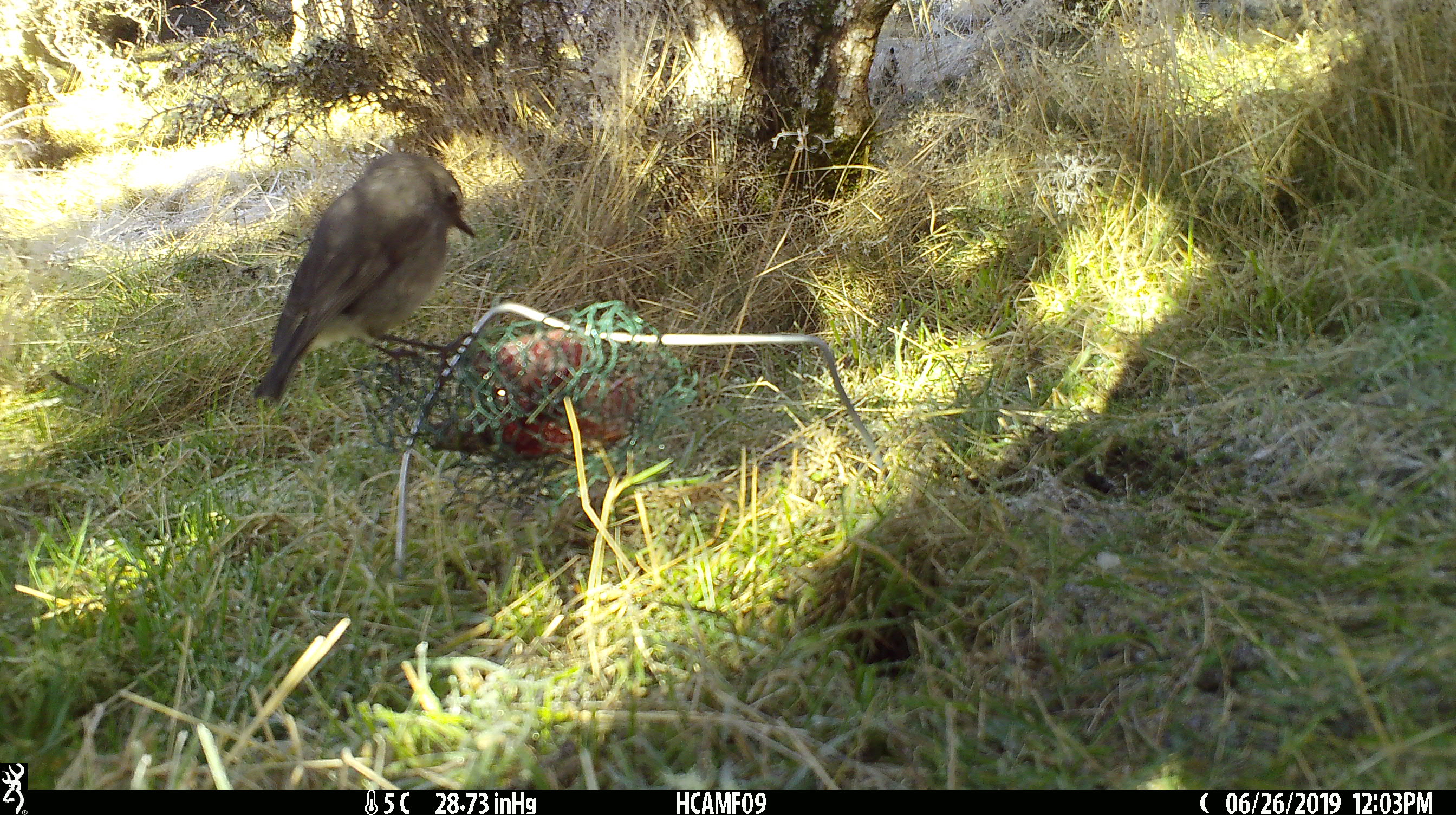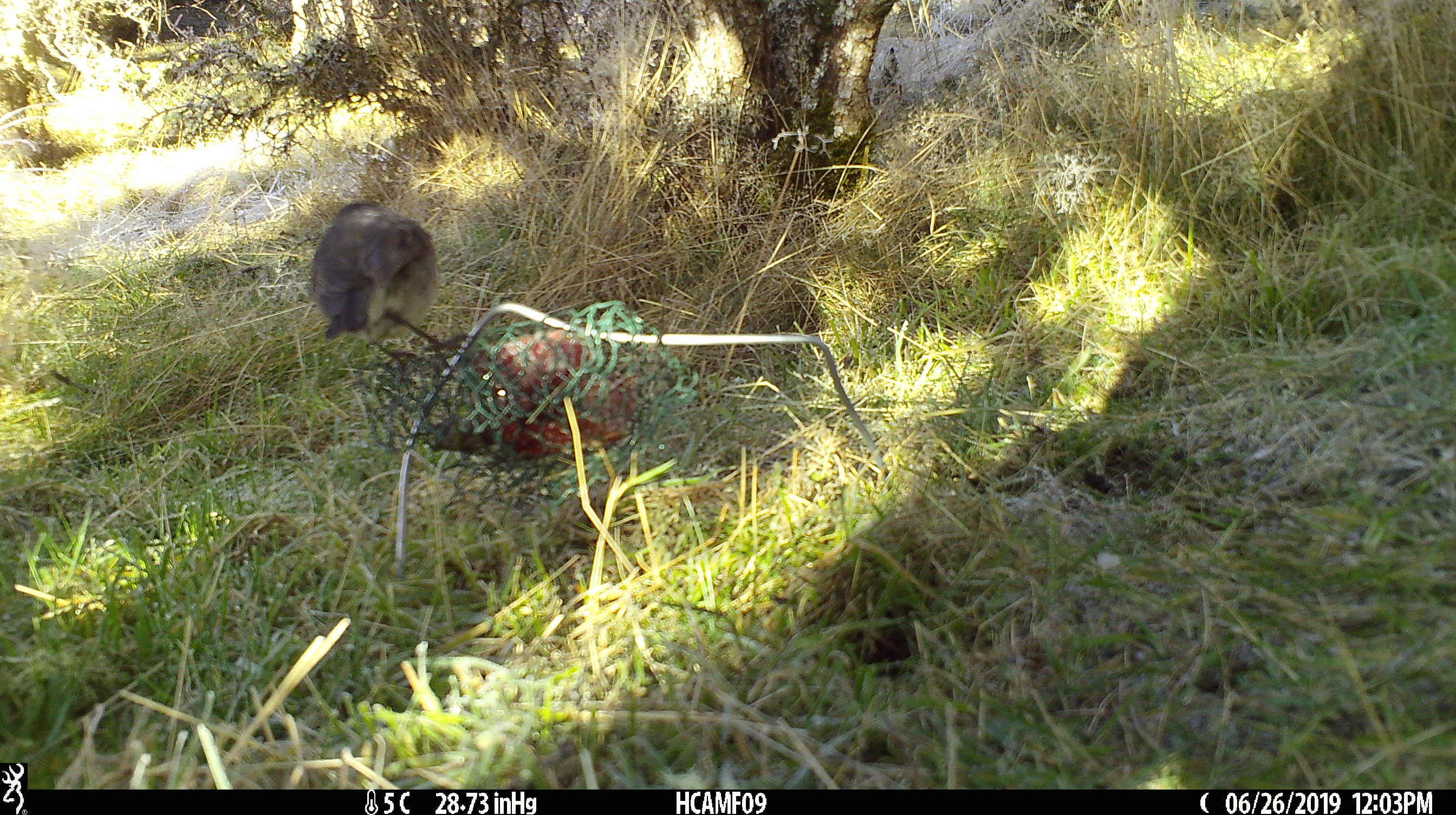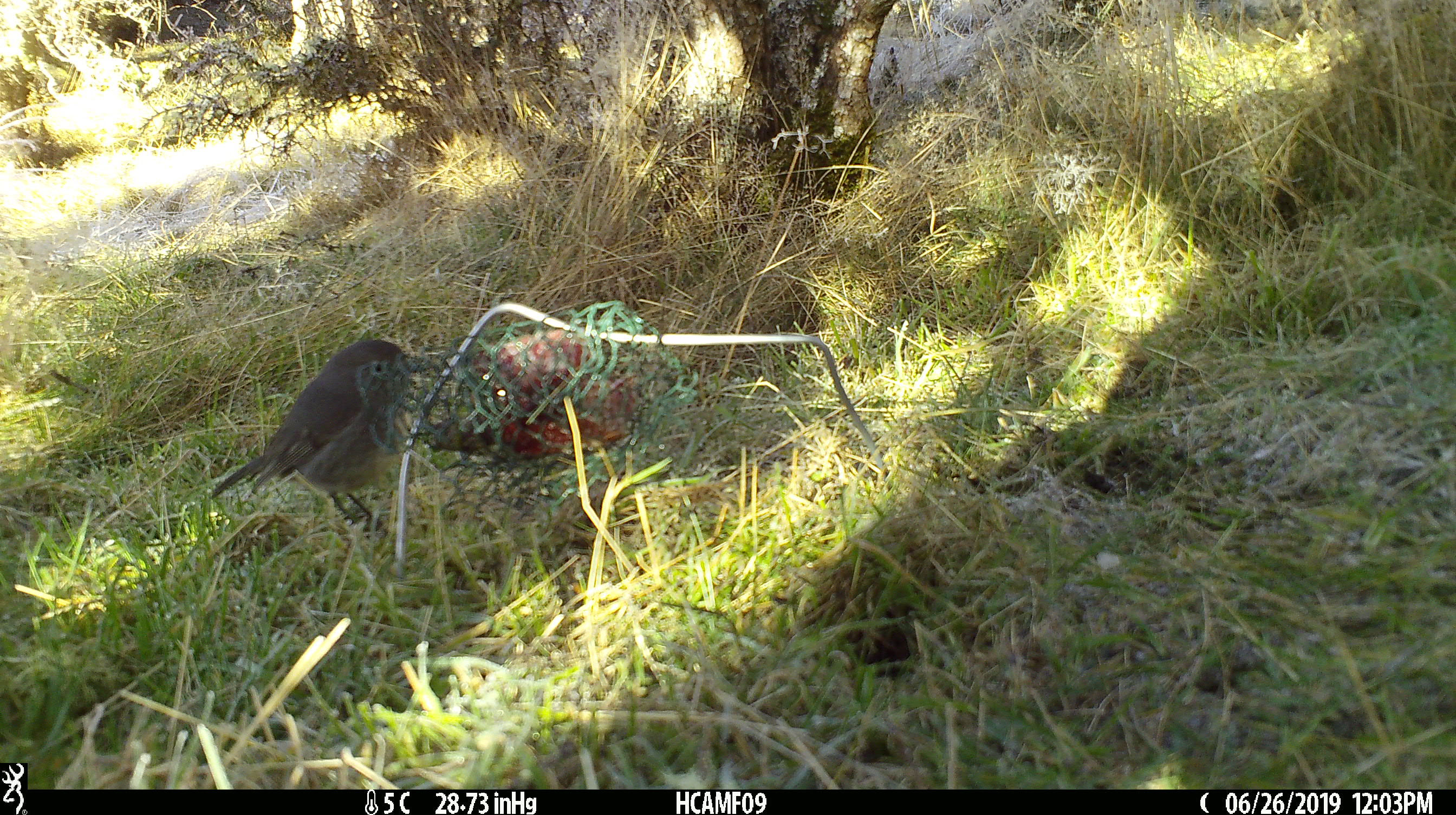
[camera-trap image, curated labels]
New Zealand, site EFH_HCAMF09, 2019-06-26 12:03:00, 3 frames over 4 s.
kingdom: Animalia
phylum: Chordata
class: Aves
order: Passeriformes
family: Petroicidae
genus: Petroica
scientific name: Petroica australis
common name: new zealand robin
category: robin